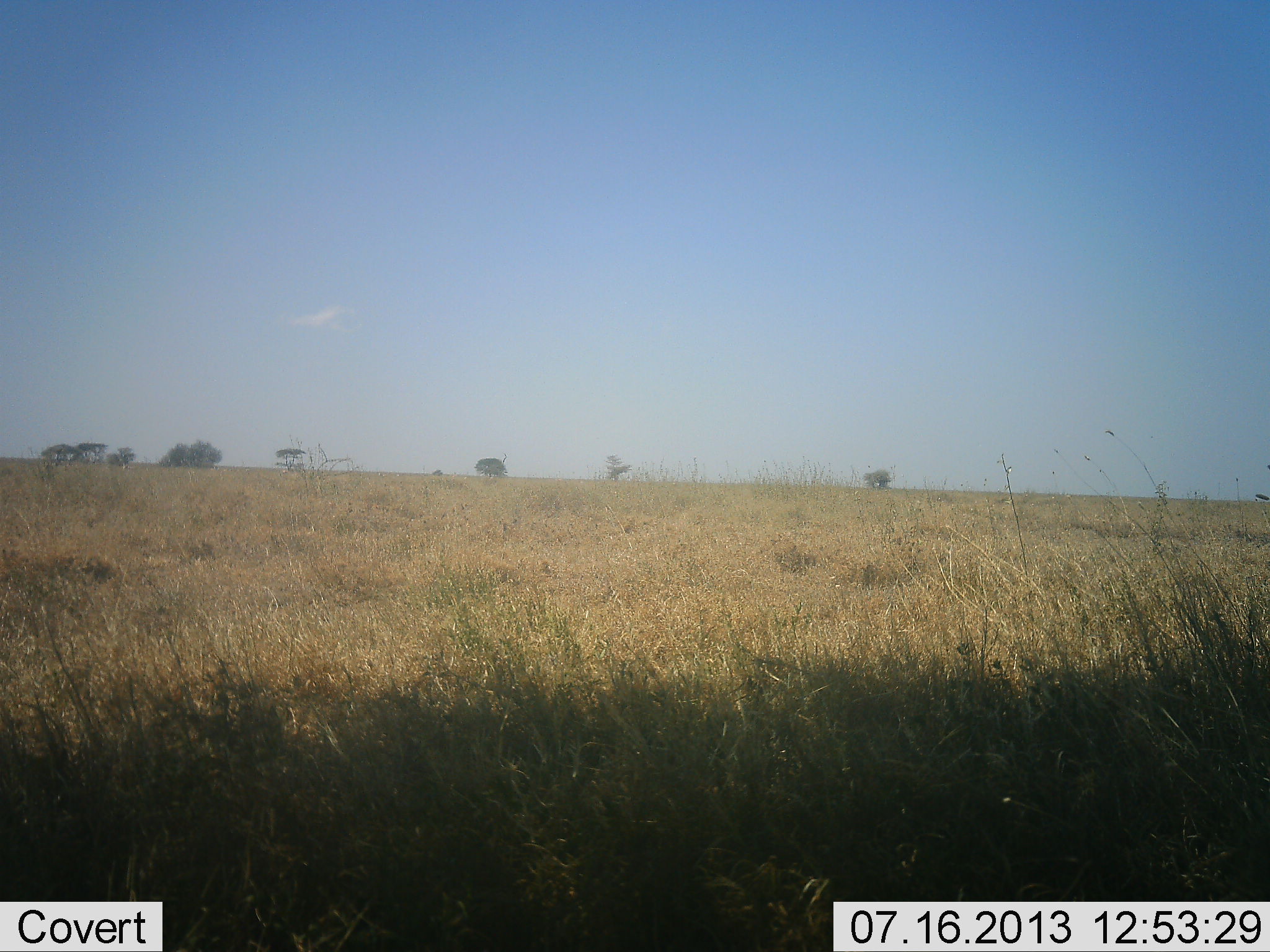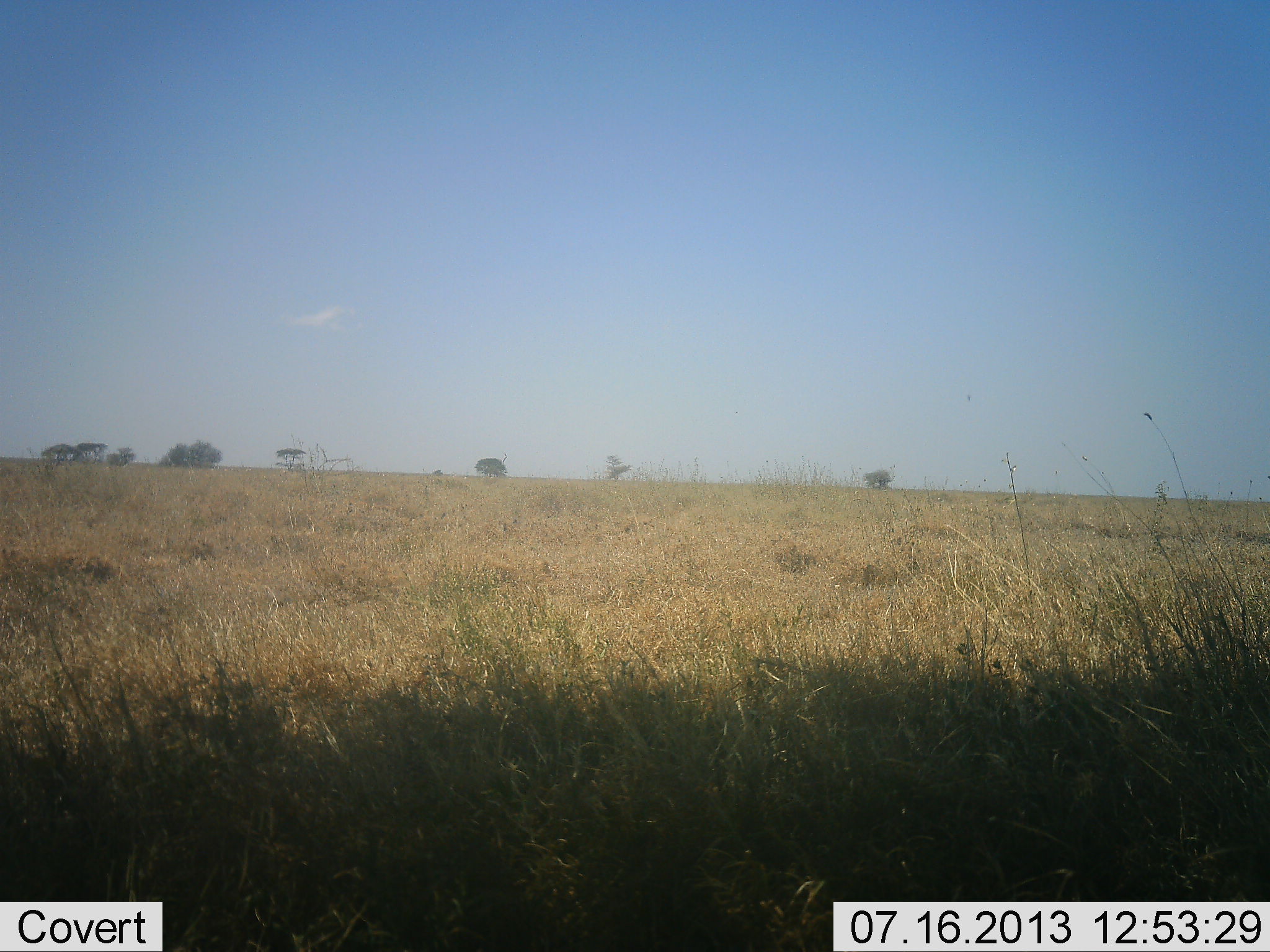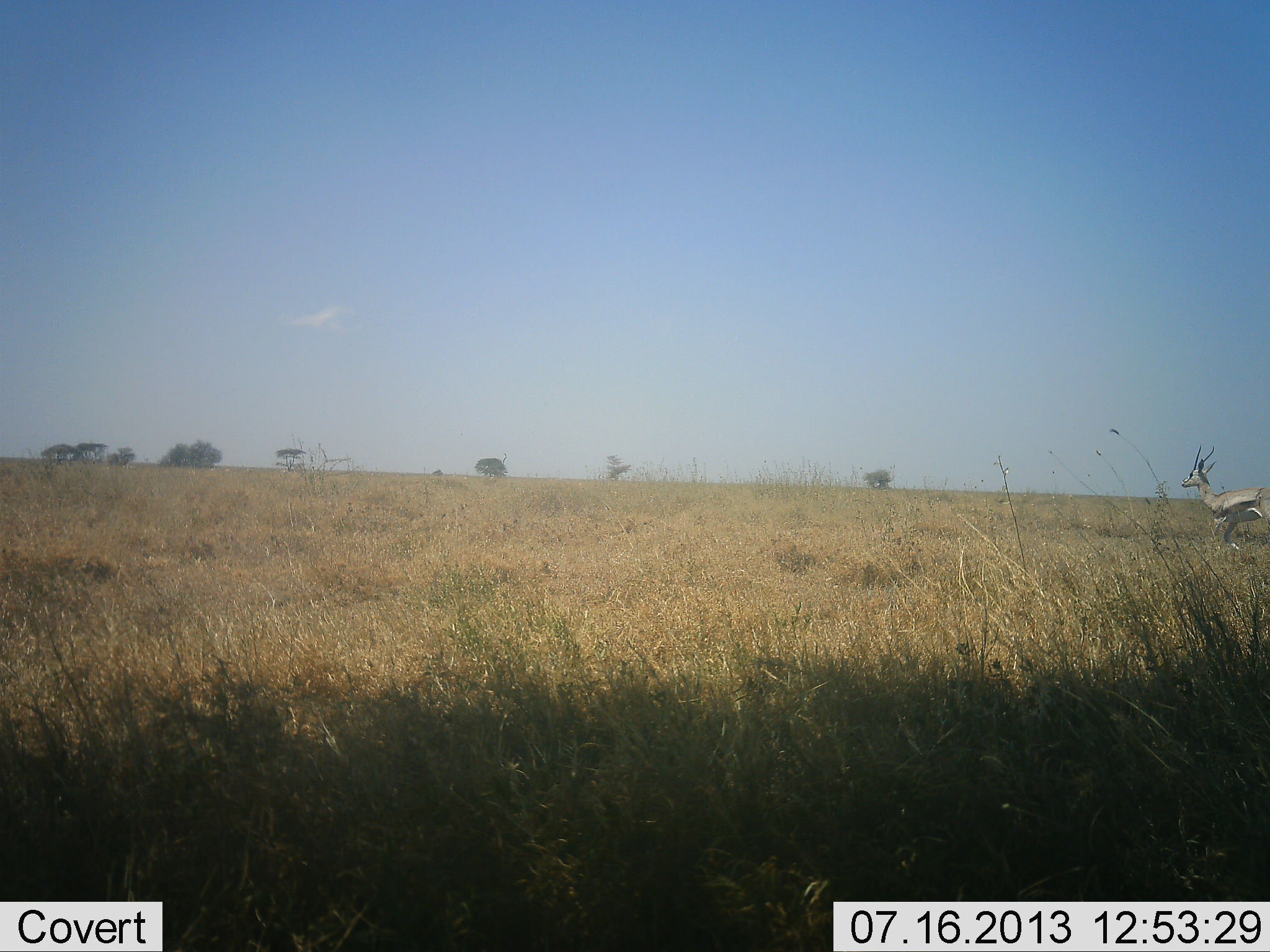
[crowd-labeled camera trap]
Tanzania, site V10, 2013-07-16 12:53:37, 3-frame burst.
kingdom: Animalia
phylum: Chordata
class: Mammalia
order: Artiodactyla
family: Bovidae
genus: Eudorcas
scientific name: Eudorcas thomsonii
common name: thomson's gazelle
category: gazellethomsons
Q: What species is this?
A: Gazellethomsons (thomson's gazelle) (Eudorcas thomsonii).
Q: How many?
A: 1.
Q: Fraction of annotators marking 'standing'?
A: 0%.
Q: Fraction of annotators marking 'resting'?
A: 0%.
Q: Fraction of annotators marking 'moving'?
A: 100%.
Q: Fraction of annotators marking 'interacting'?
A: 0%.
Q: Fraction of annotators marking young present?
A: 0%.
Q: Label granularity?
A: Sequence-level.